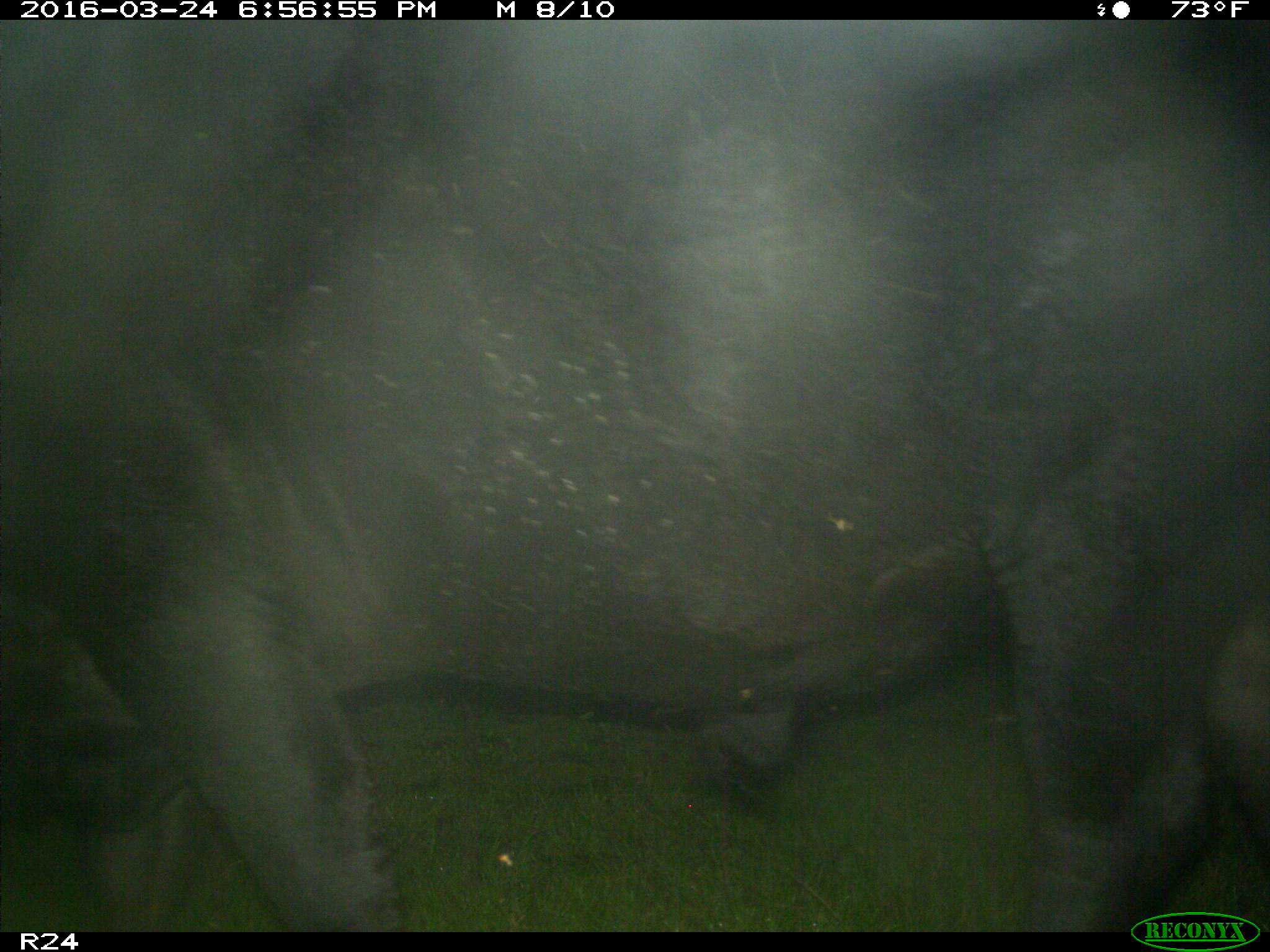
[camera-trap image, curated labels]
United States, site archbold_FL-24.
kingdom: Animalia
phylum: Chordata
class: Mammalia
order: Artiodactyla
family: Bovidae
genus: Bos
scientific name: Bos taurus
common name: domestic cow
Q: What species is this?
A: Bos taurus (domestic cow).